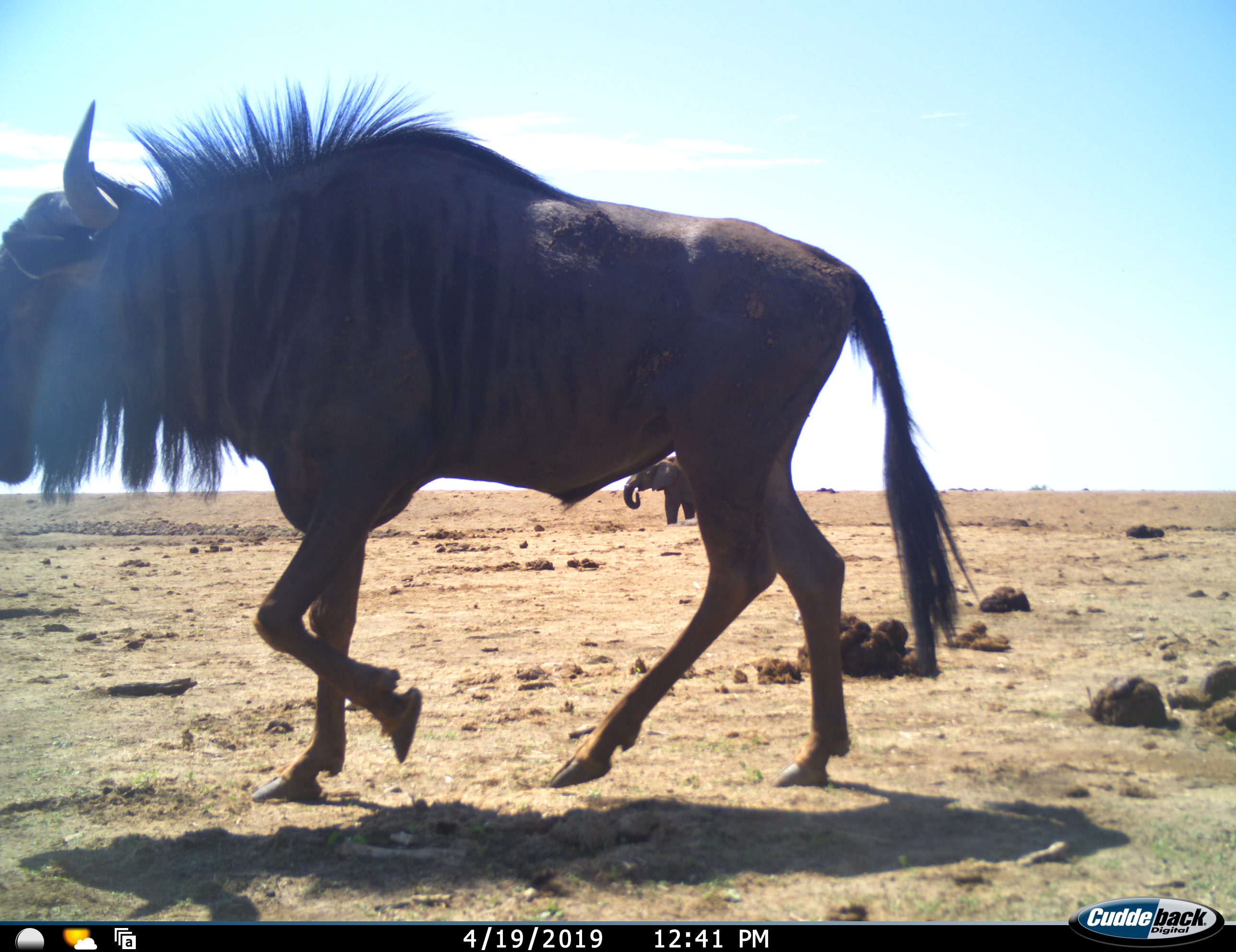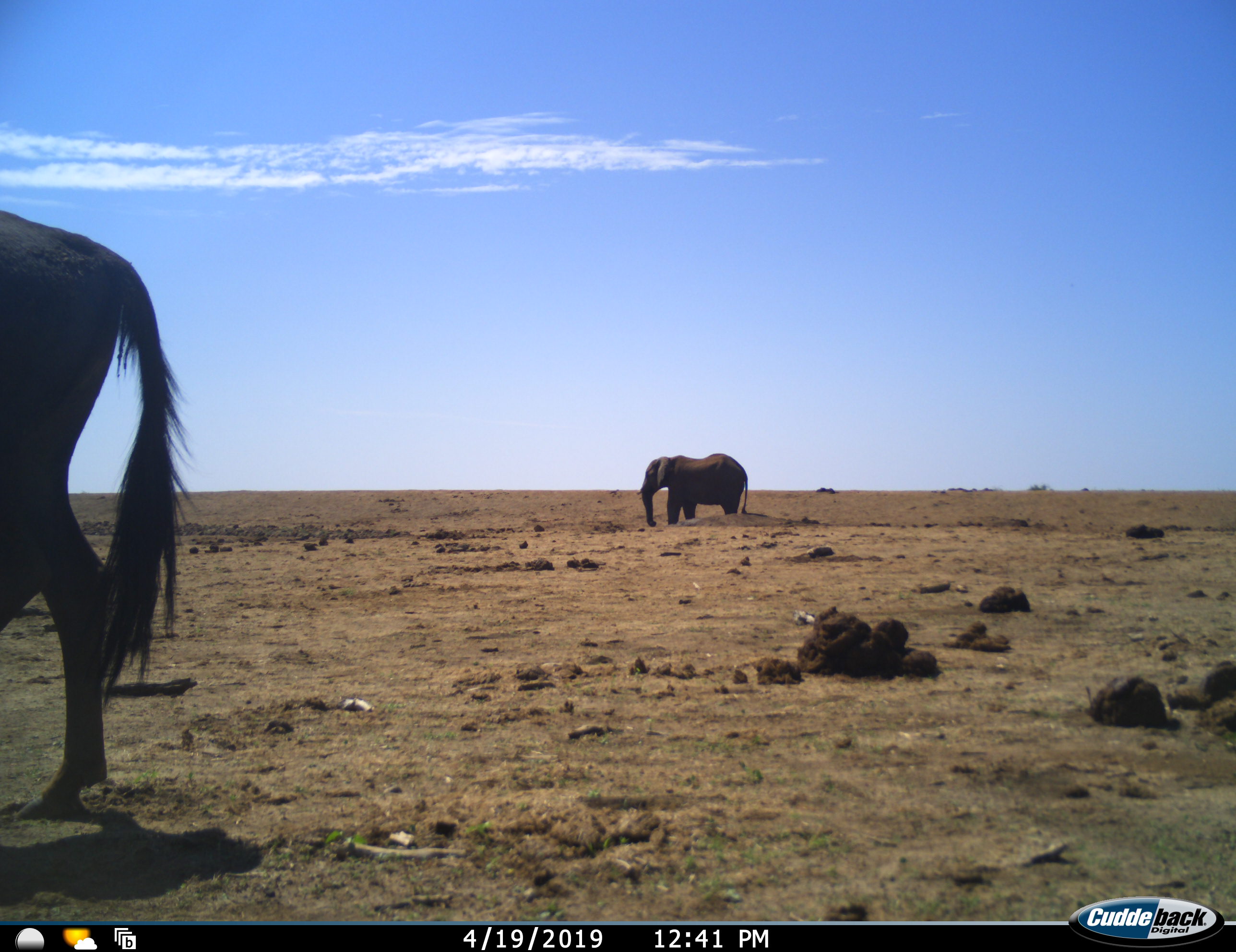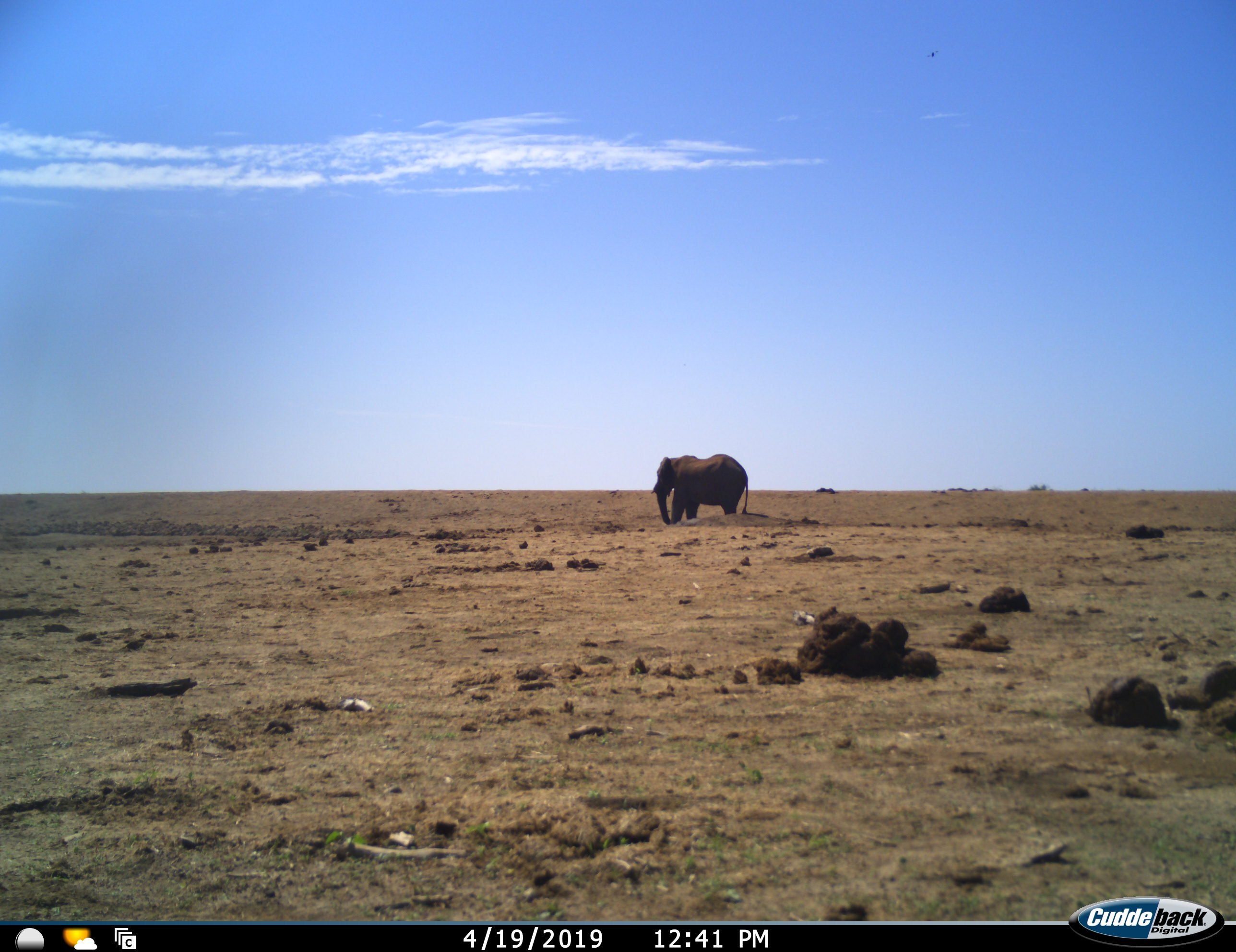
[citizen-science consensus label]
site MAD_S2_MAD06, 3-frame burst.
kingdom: Animalia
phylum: Chordata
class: Mammalia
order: Proboscidea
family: Elephantidae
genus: Loxodonta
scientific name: Loxodonta africana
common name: african bush elephant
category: elephant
Elephant (african bush elephant) (Loxodonta africana), count 1. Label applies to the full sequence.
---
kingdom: Animalia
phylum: Chordata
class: Mammalia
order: Artiodactyla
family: Bovidae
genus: Connochaetes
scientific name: Connochaetes taurinus taurinus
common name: blue wildebeest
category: wildebeestblue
Wildebeestblue (blue wildebeest) (Connochaetes taurinus taurinus), count 1. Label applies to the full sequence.